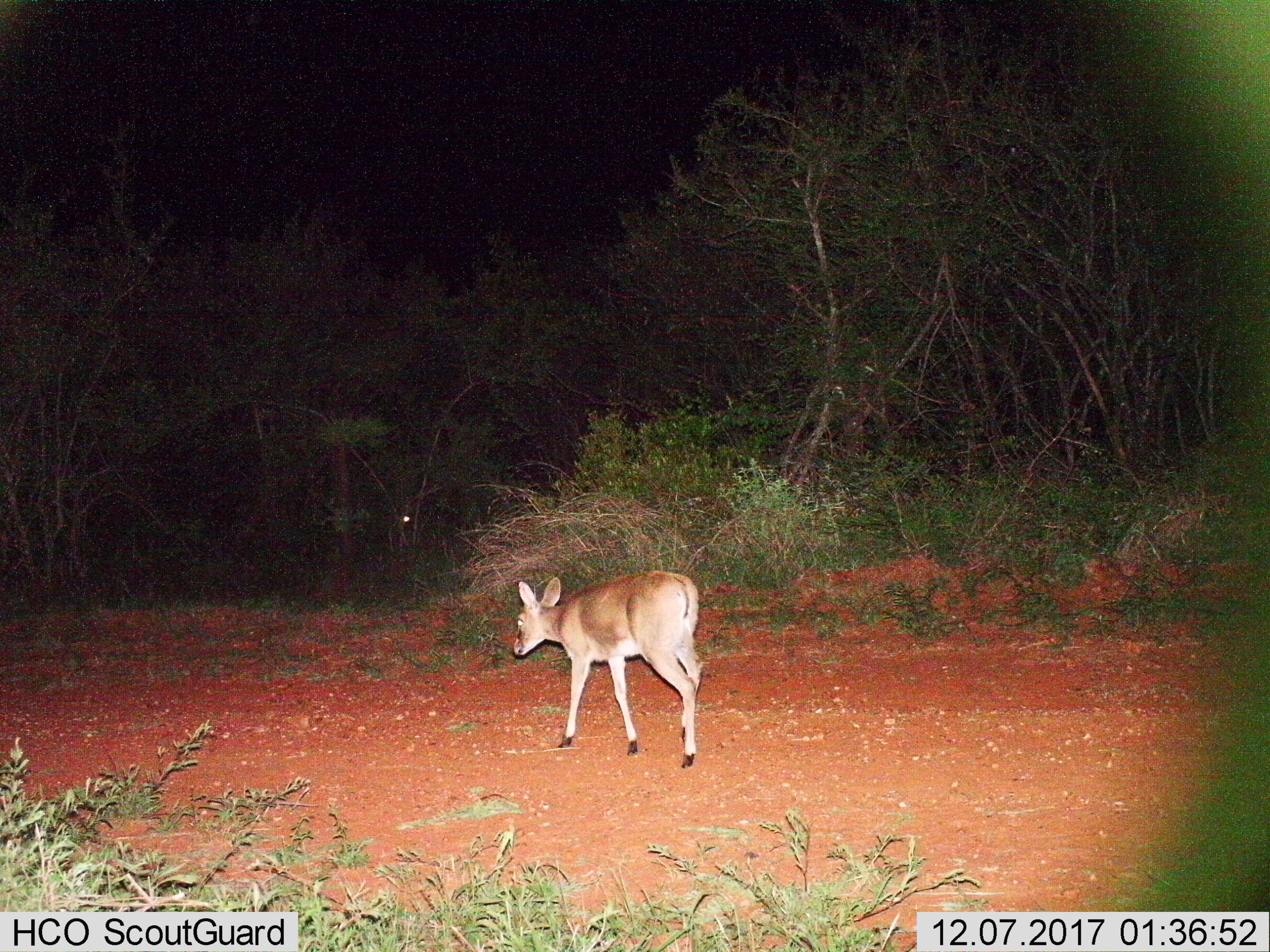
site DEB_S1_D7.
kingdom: Animalia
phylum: Chordata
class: Mammalia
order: Artiodactyla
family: Bovidae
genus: Sylvicapra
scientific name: Sylvicapra grimmia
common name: common duiker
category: duikercommongrey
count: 1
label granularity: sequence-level